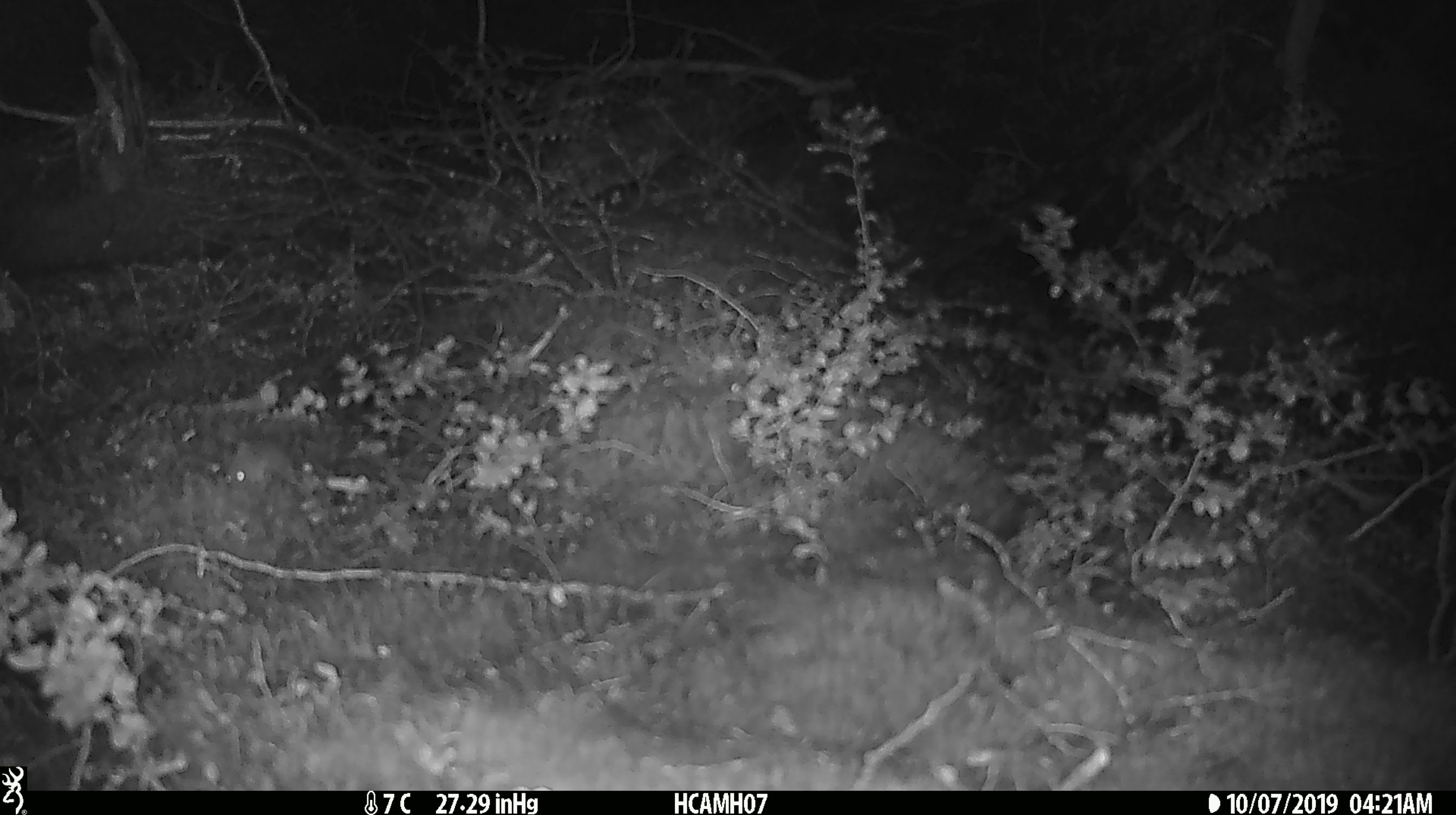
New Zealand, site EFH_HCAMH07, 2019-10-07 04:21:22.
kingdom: Animalia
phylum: Chordata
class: Mammalia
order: Rodentia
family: Muridae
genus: Mus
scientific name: Mus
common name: mouse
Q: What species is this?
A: Mouse (Mus).